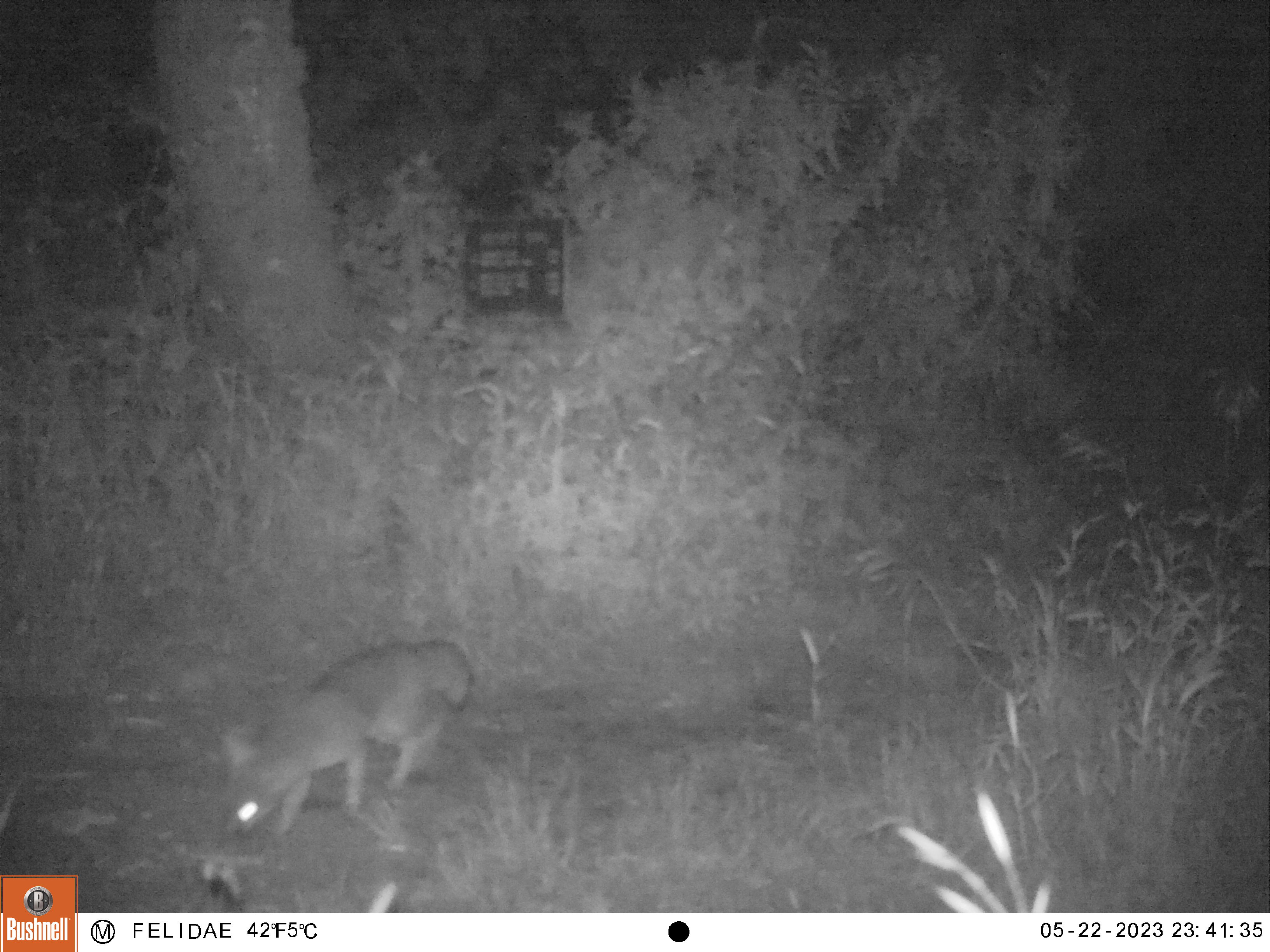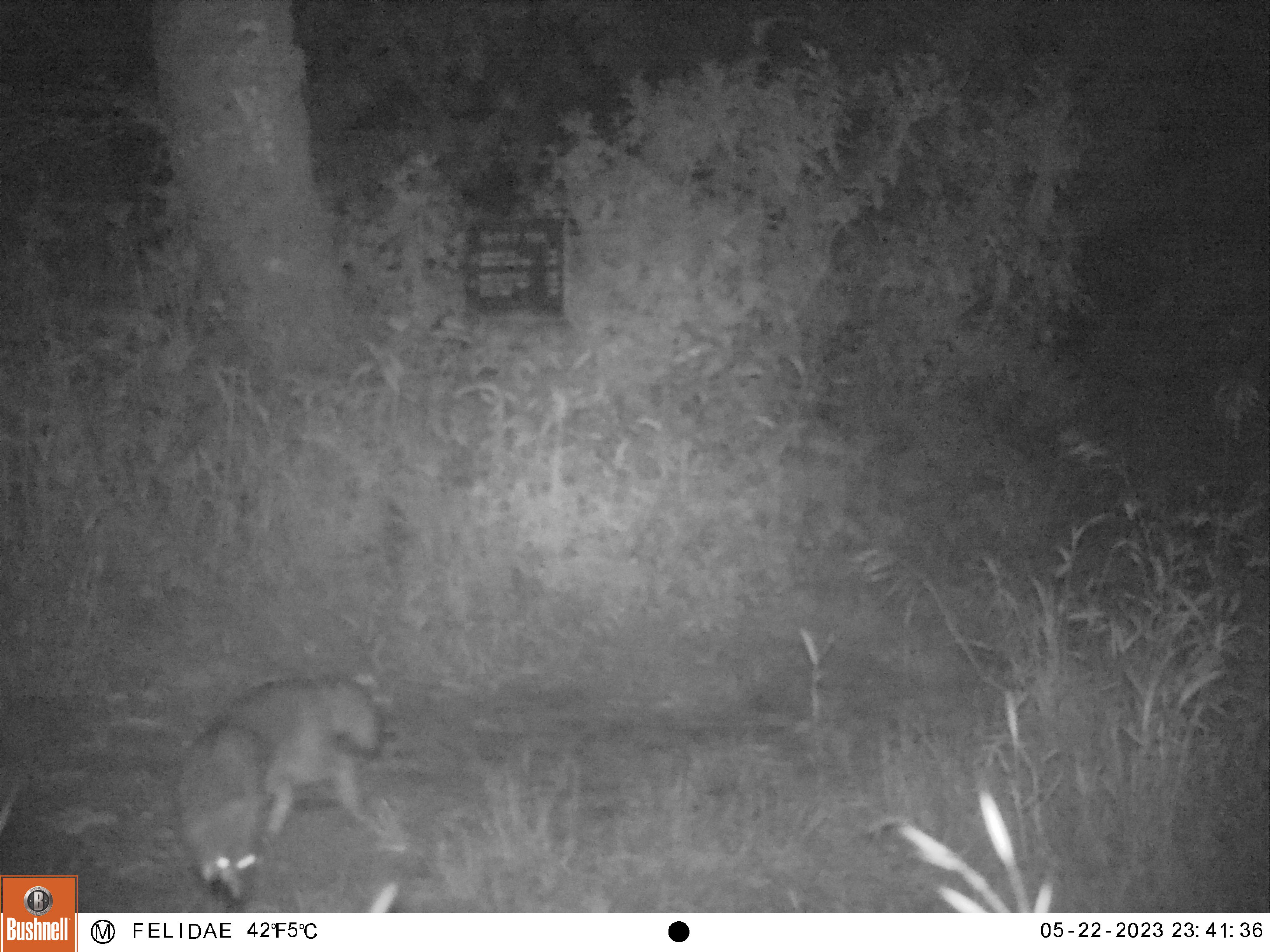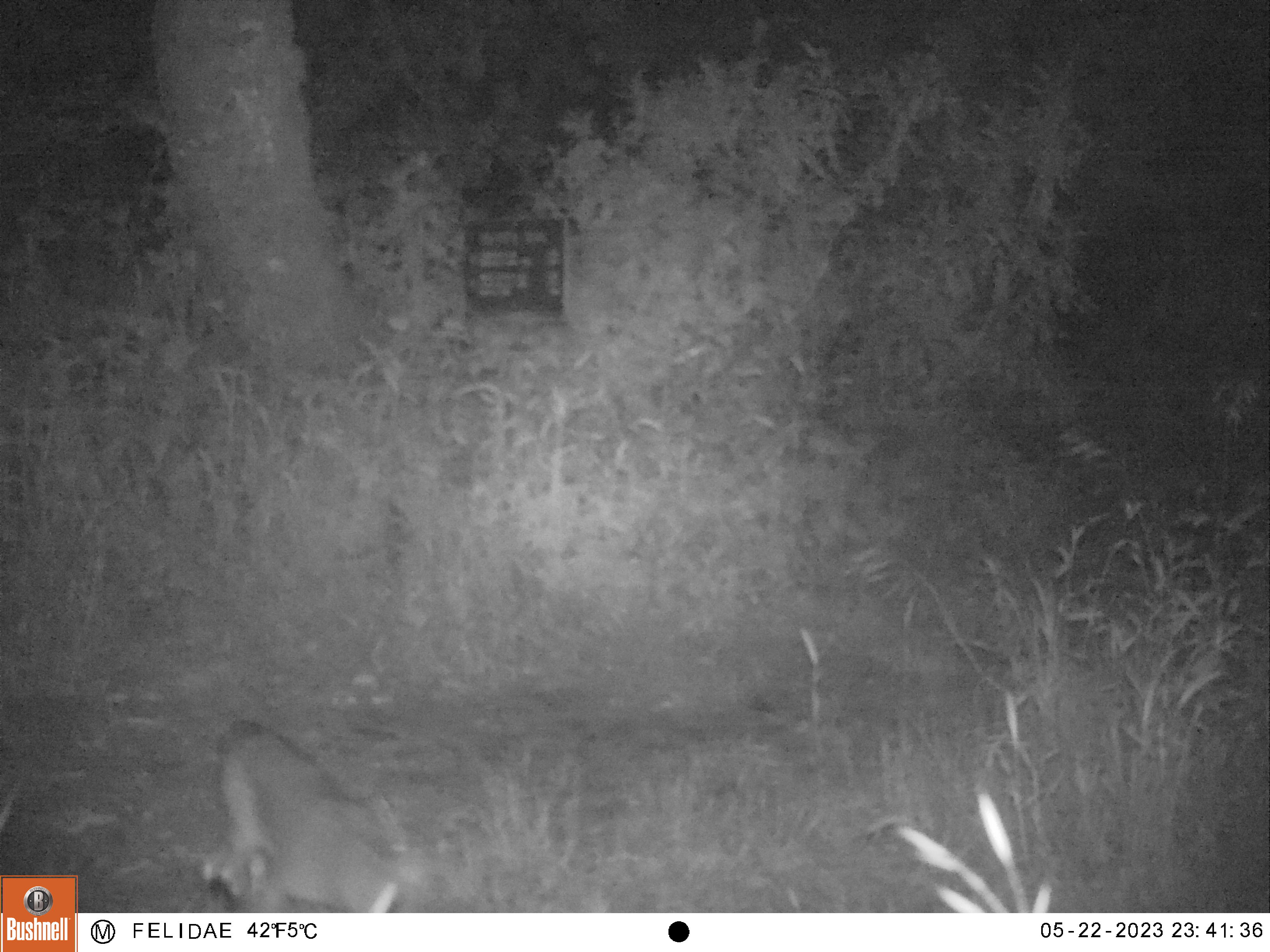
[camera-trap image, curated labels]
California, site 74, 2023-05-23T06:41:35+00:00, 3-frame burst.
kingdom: Animalia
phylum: Chordata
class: Mammalia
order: Carnivora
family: Canidae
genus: Urocyon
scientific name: Urocyon cinereoargenteus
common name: gray fox